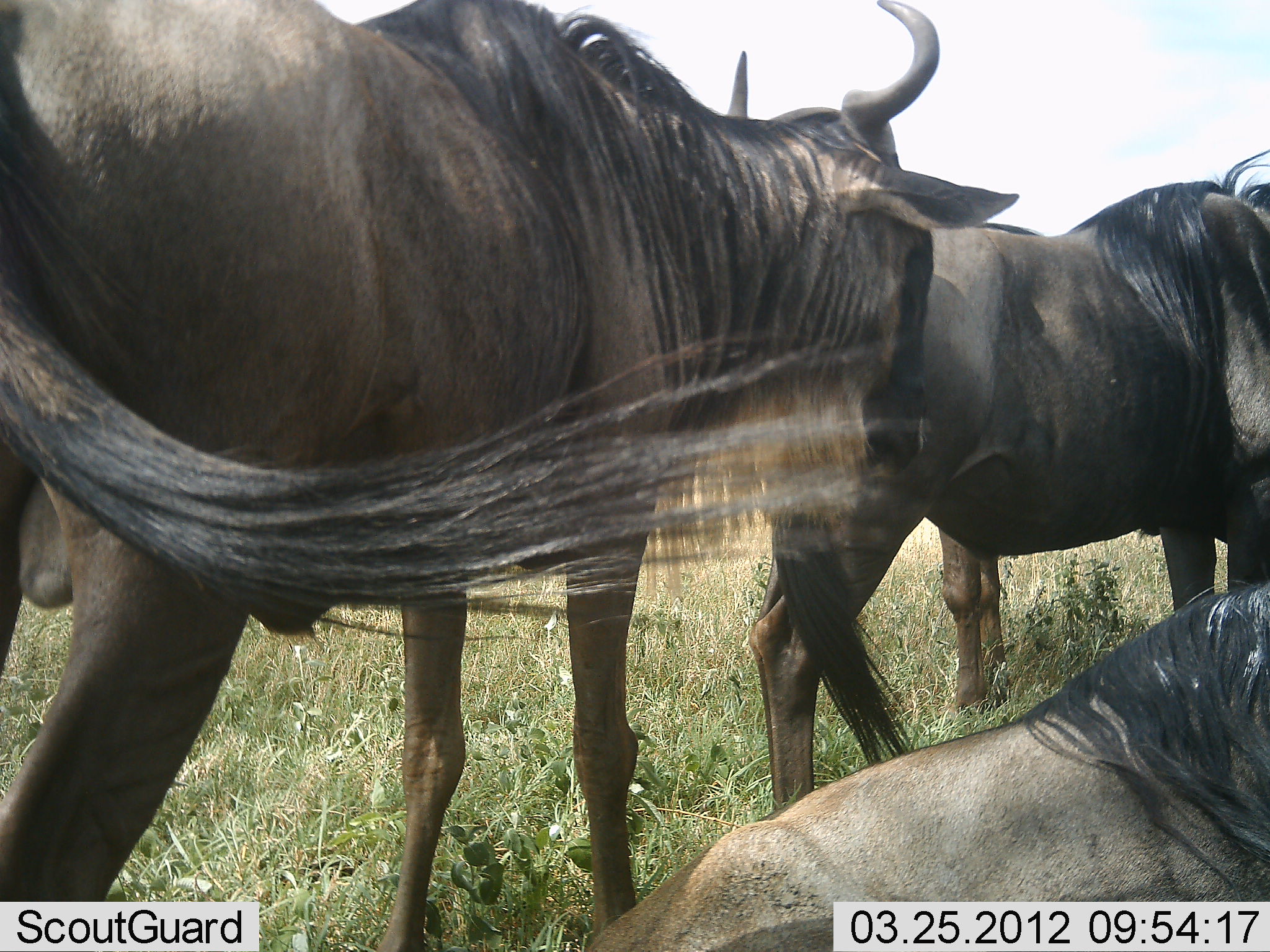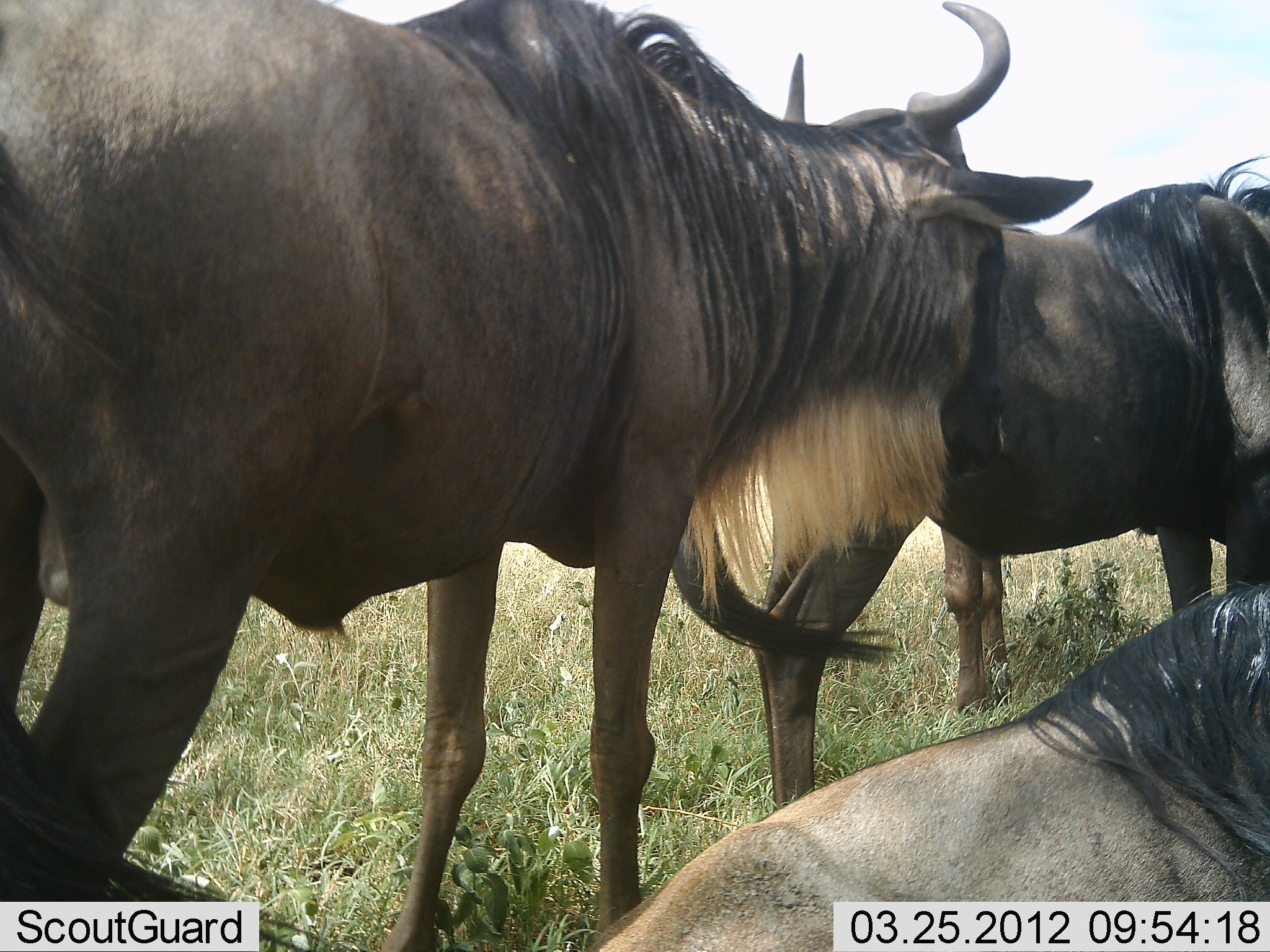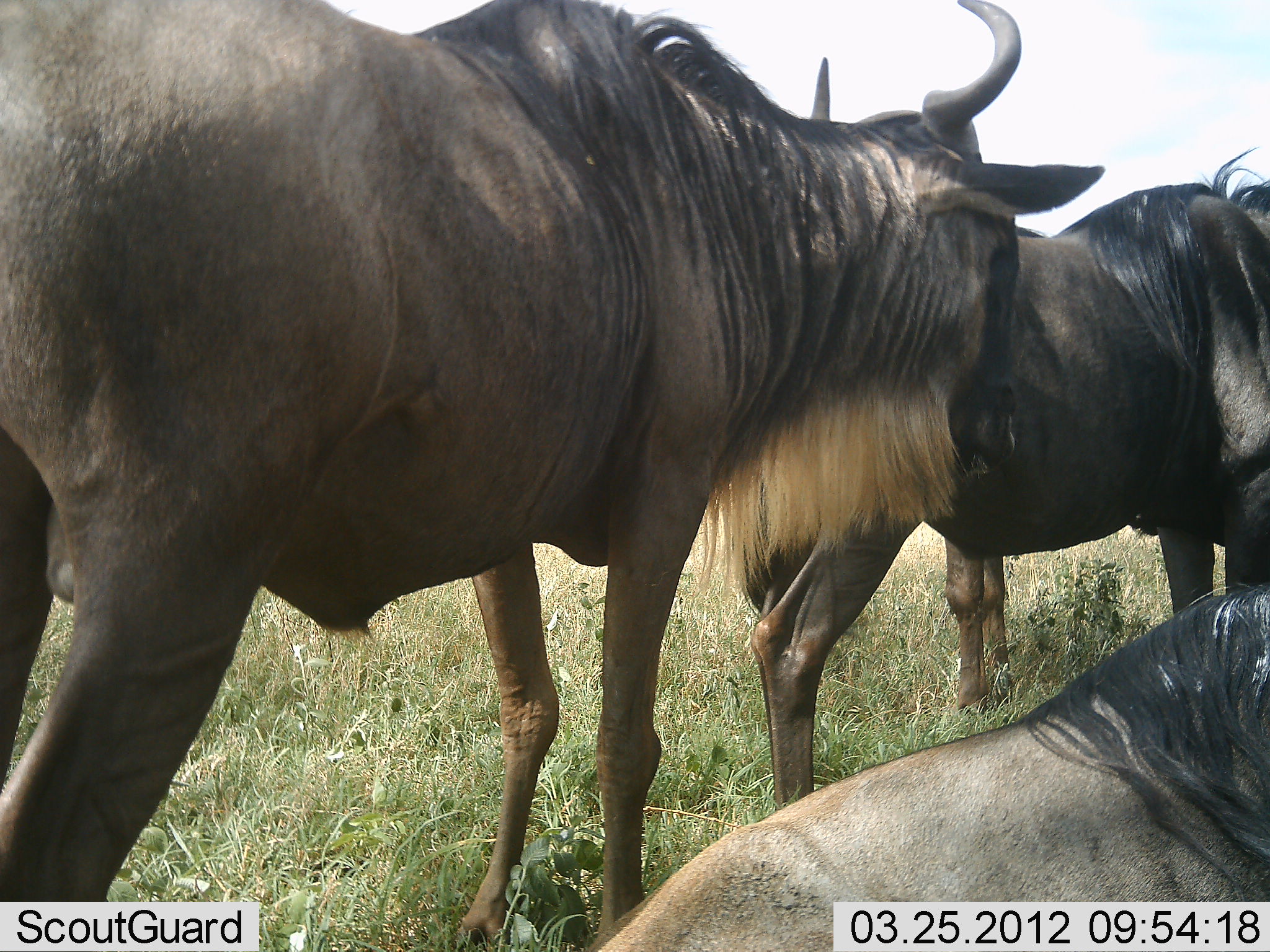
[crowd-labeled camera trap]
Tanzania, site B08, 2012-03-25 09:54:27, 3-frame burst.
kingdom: Animalia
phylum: Chordata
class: Mammalia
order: Artiodactyla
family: Bovidae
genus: Connochaetes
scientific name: Connochaetes taurinus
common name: blue wildebeest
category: wildebeest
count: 4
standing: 80%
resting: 75%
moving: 10%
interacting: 15%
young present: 0%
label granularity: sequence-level